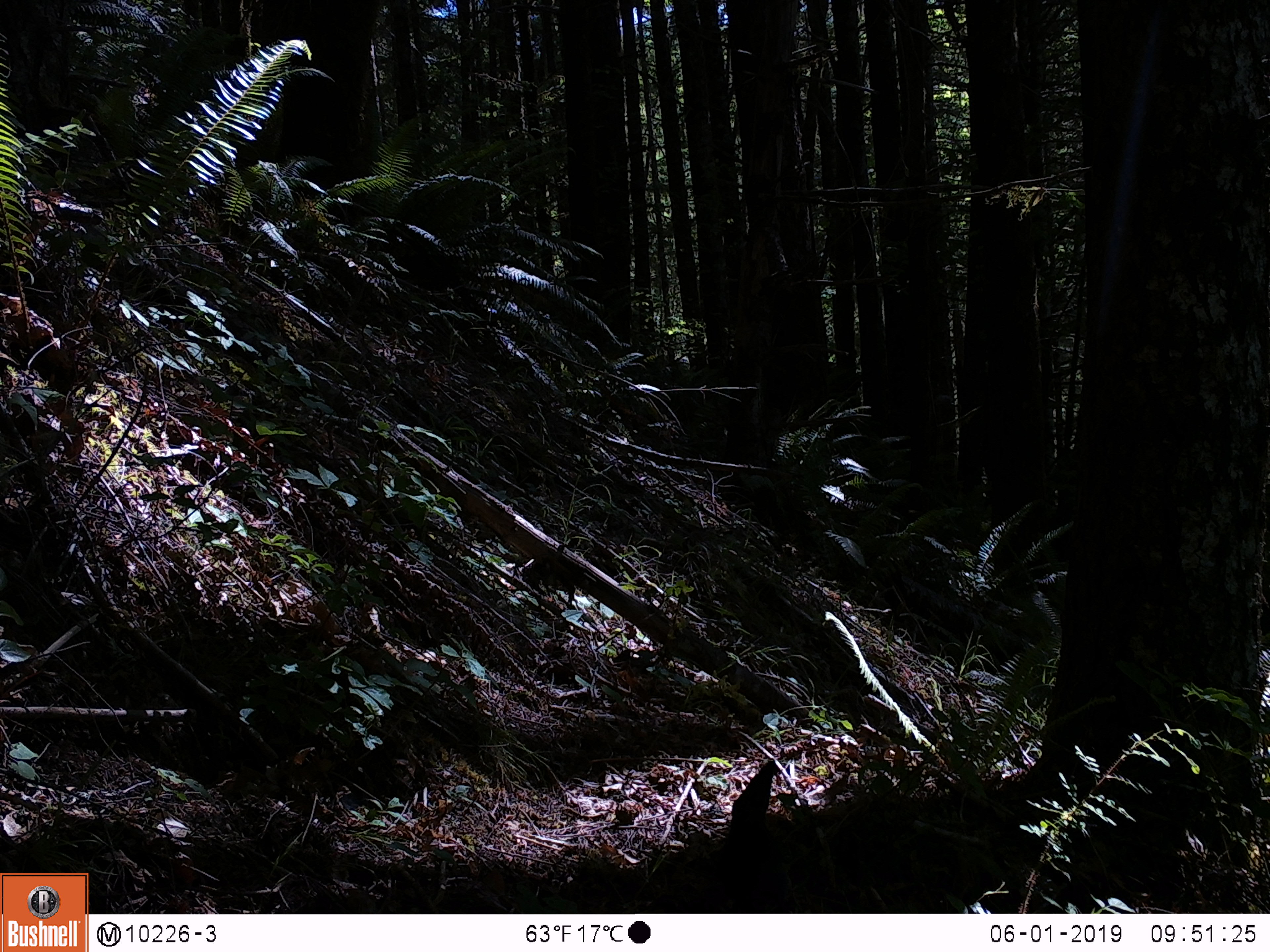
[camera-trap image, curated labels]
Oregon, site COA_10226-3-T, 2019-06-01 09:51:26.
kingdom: Animalia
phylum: Chordata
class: Aves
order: Passeriformes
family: Corvidae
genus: Cyanocitta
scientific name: Cyanocitta stelleri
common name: steller's jay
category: stellers jay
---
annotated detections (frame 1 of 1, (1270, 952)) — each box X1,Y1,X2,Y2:
stellers jay: 698,757,818,910